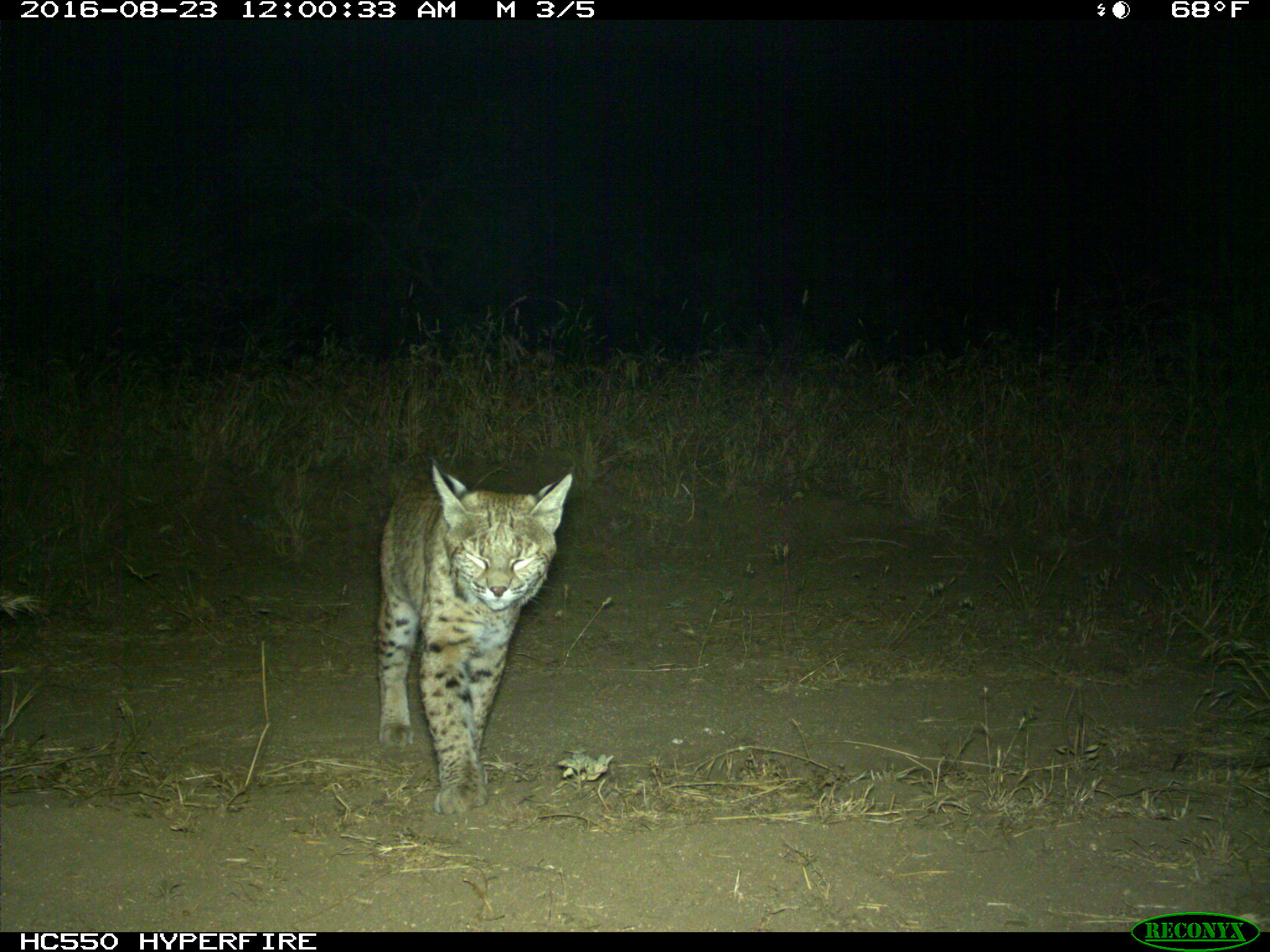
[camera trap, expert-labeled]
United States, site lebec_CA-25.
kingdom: Animalia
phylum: Chordata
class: Mammalia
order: Carnivora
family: Felidae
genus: Lynx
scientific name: Lynx rufus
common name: bobcat